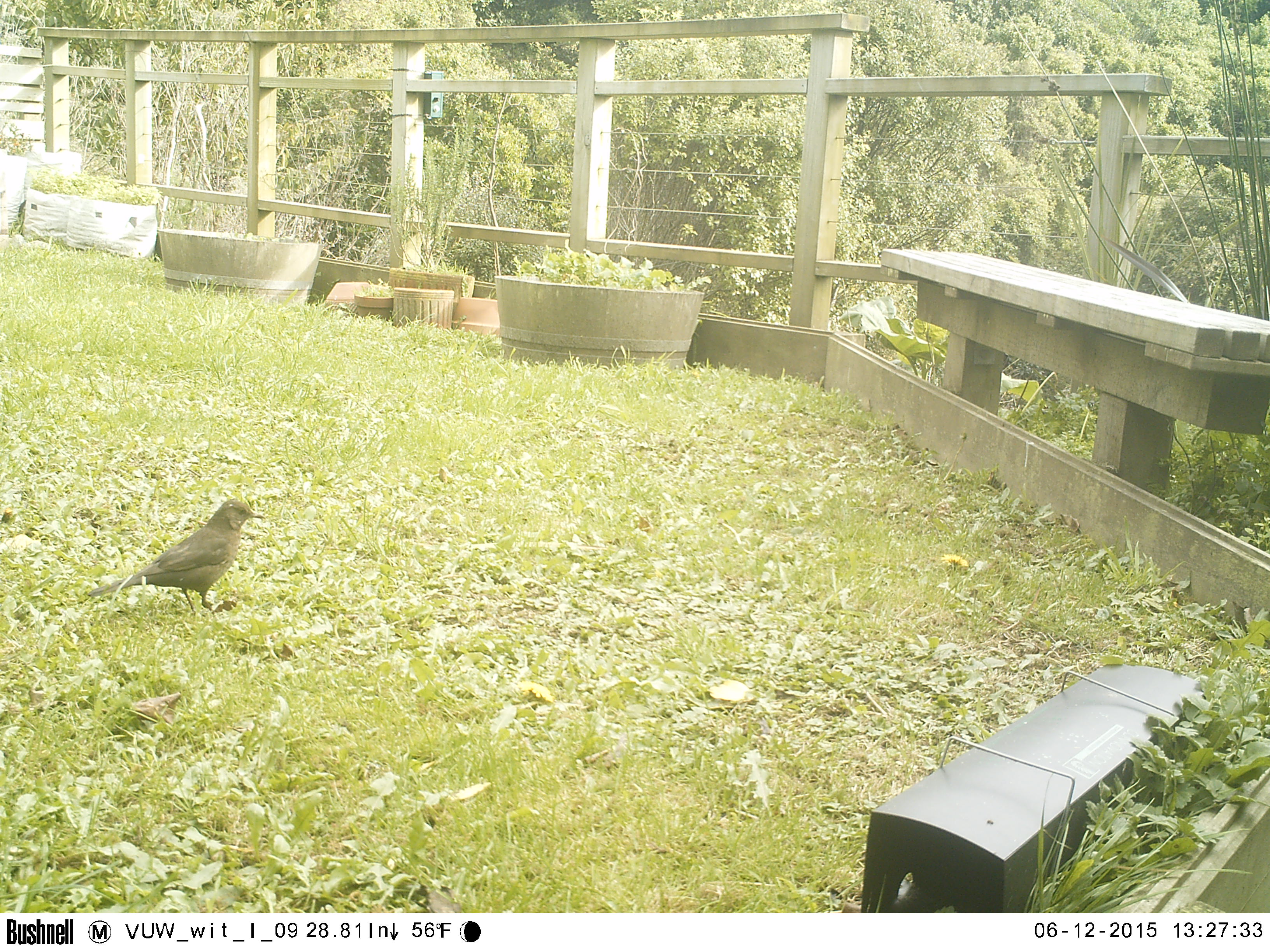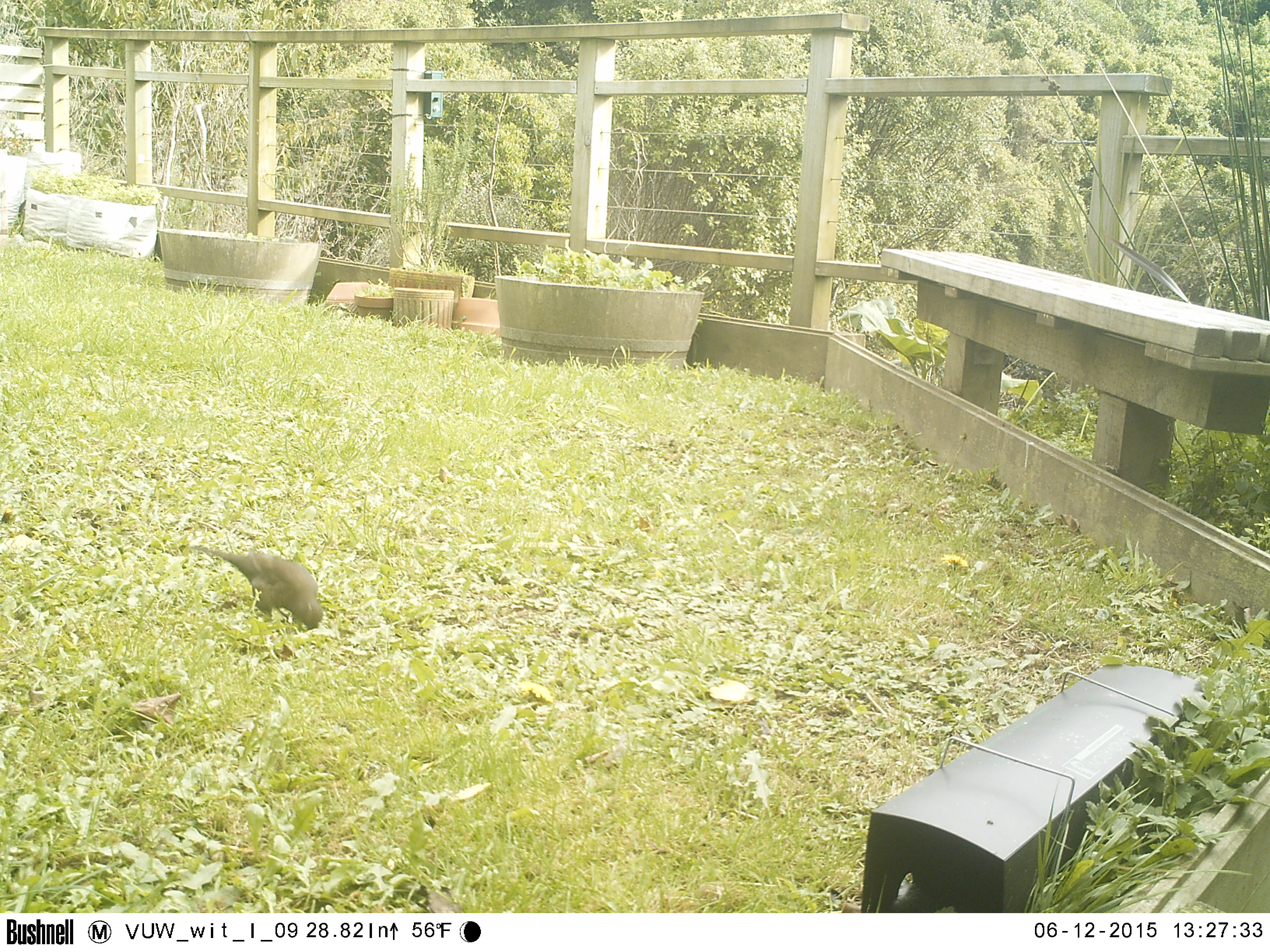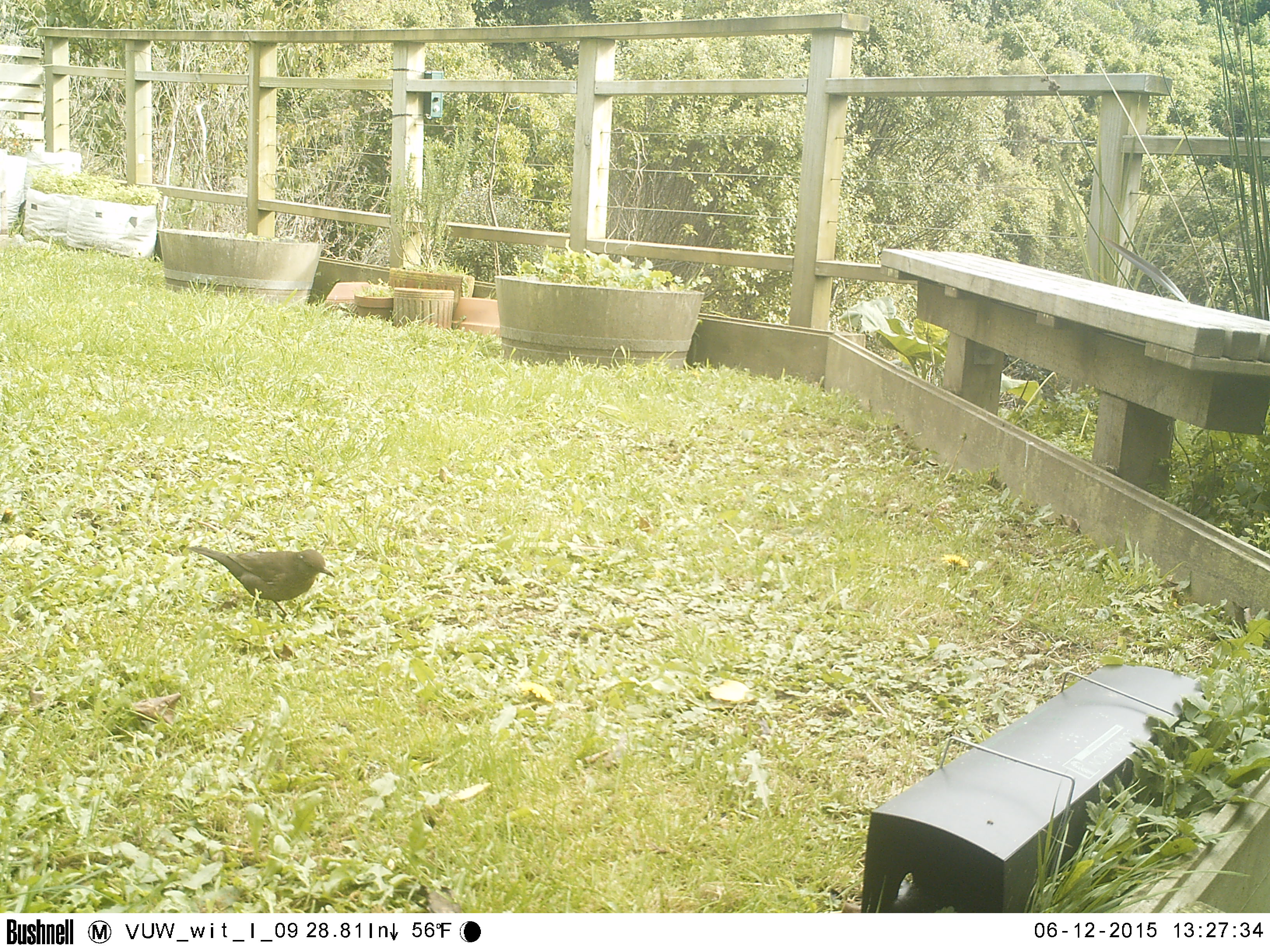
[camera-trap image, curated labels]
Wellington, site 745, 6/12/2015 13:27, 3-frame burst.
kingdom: Animalia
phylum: Chordata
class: Aves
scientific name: Aves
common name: bird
Bird (Aves).